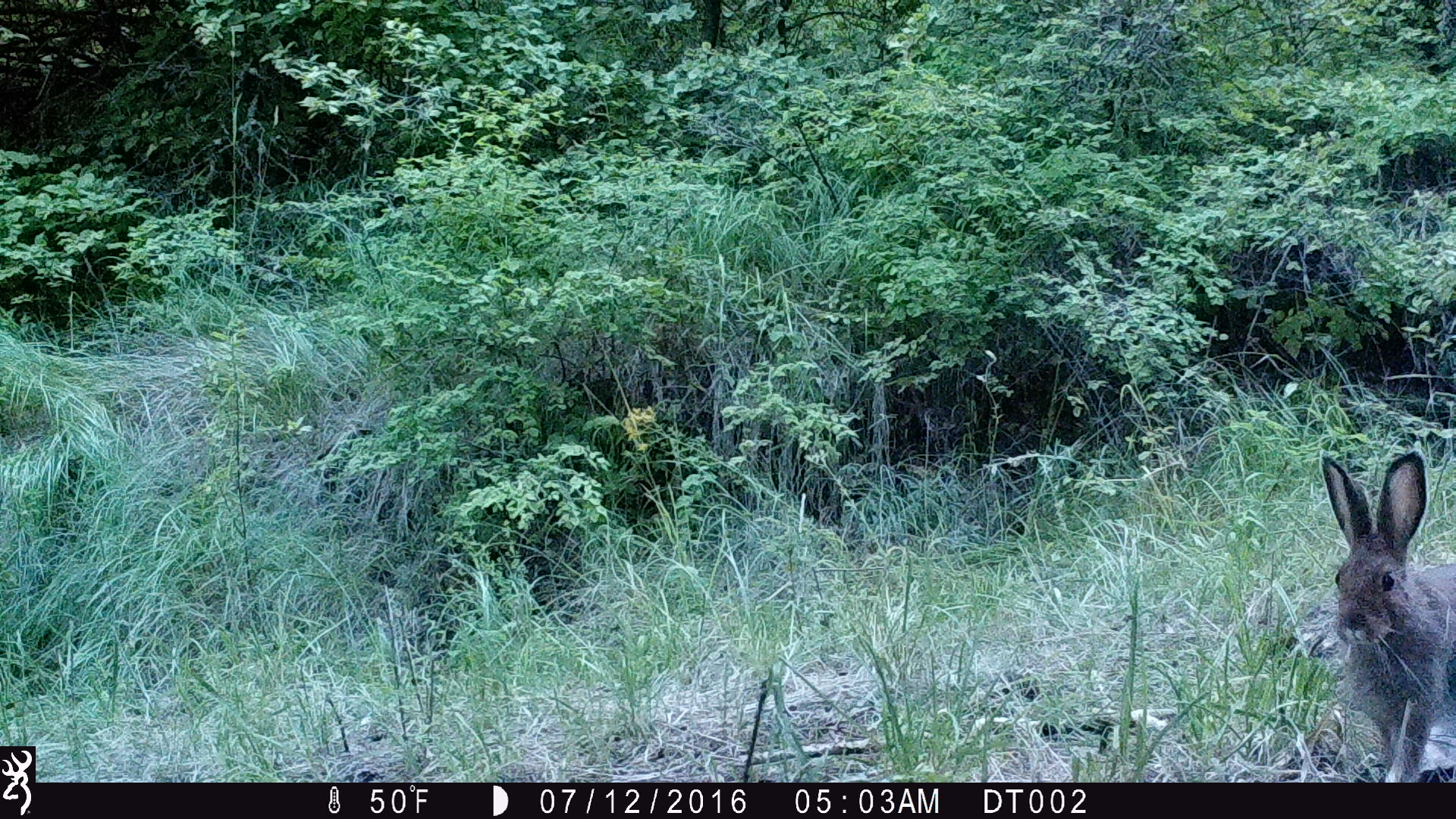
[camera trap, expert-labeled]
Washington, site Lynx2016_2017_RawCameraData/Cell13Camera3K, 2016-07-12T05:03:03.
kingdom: Animalia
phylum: Chordata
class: Mammalia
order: Lagomorpha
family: Leporidae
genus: Lepus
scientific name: Lepus americanus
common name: snowshoe hare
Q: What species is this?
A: Lepus americanus (snowshoe hare).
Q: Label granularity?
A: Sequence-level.